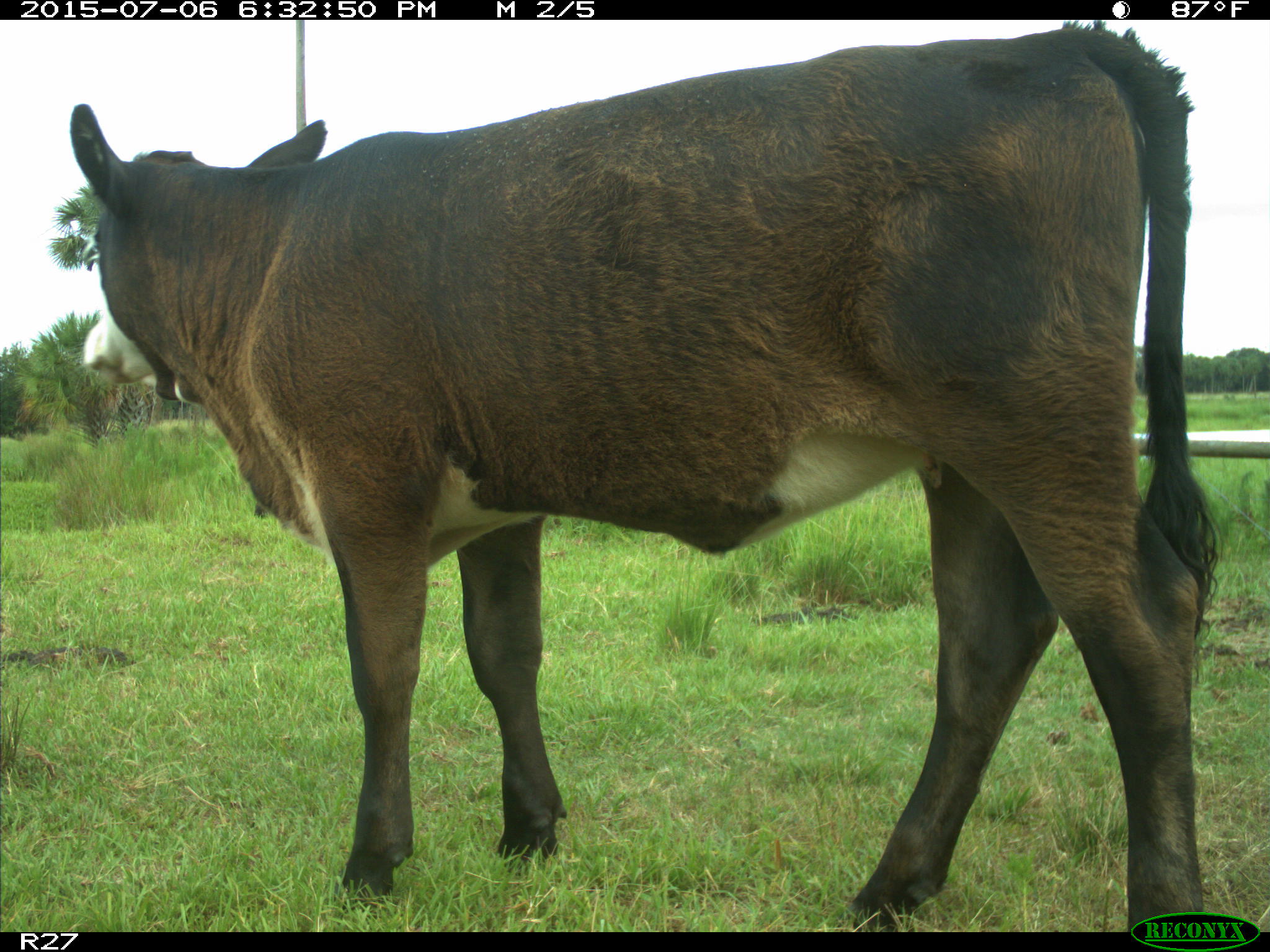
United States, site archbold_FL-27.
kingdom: Animalia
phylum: Chordata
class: Mammalia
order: Artiodactyla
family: Bovidae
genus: Bos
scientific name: Bos taurus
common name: domestic cow